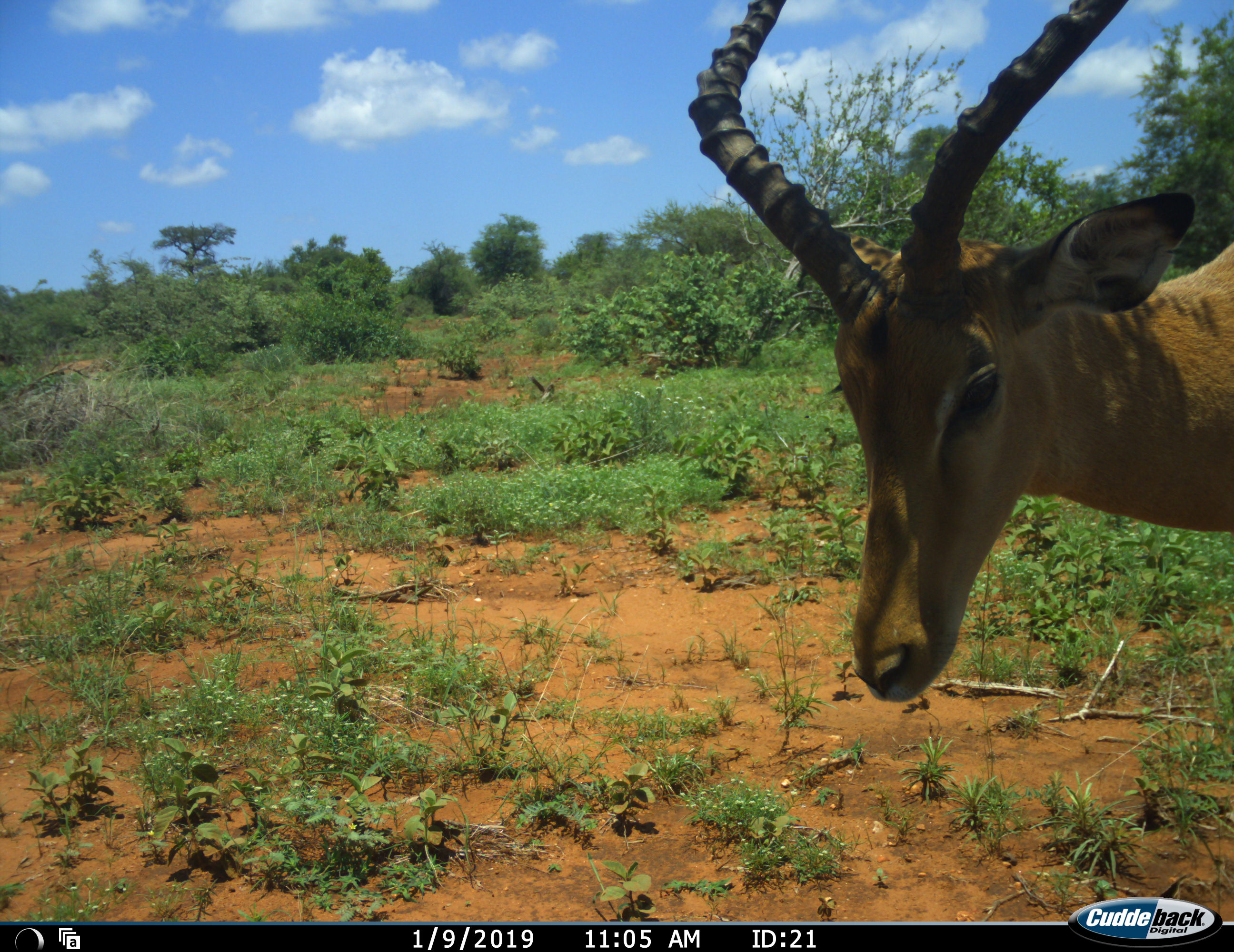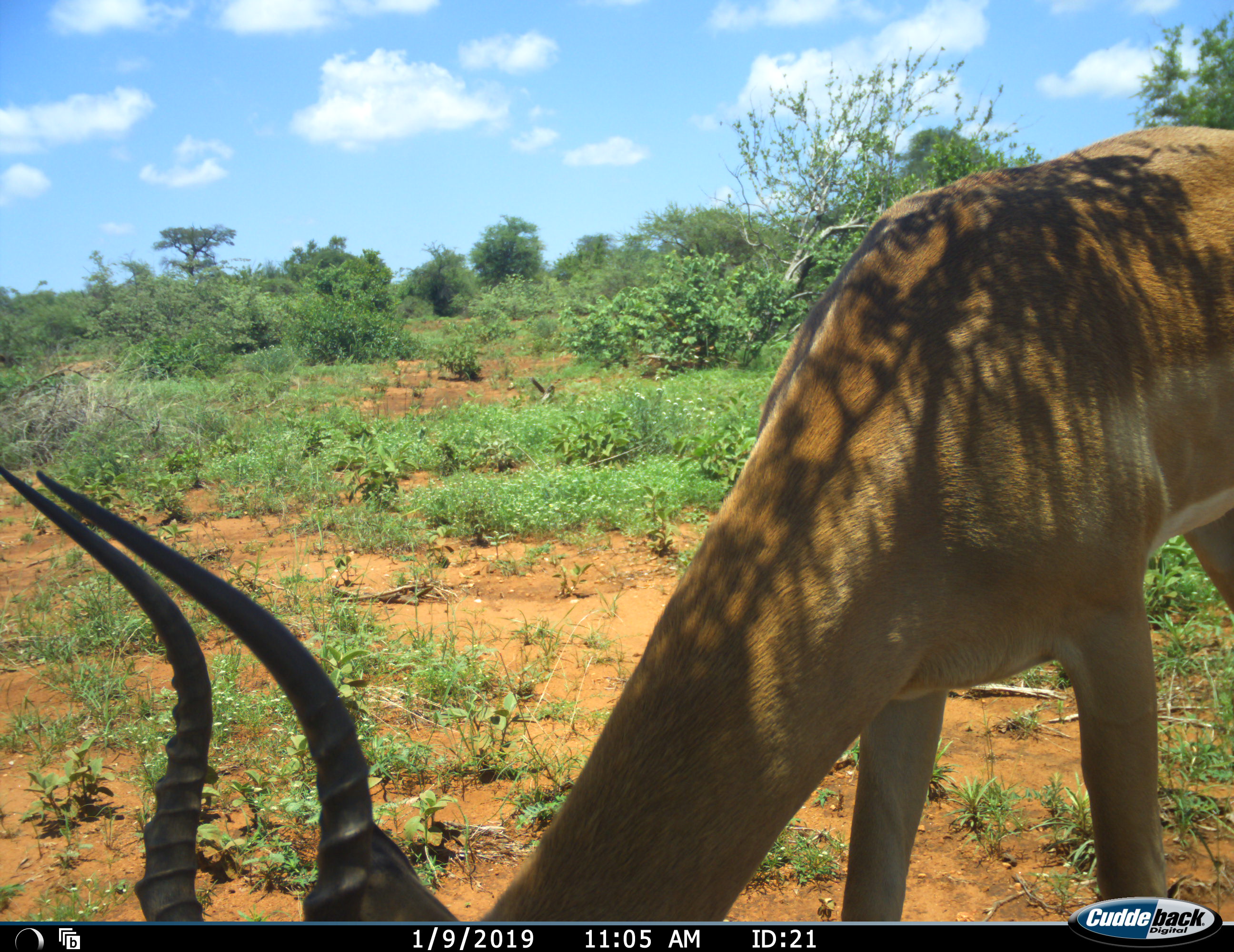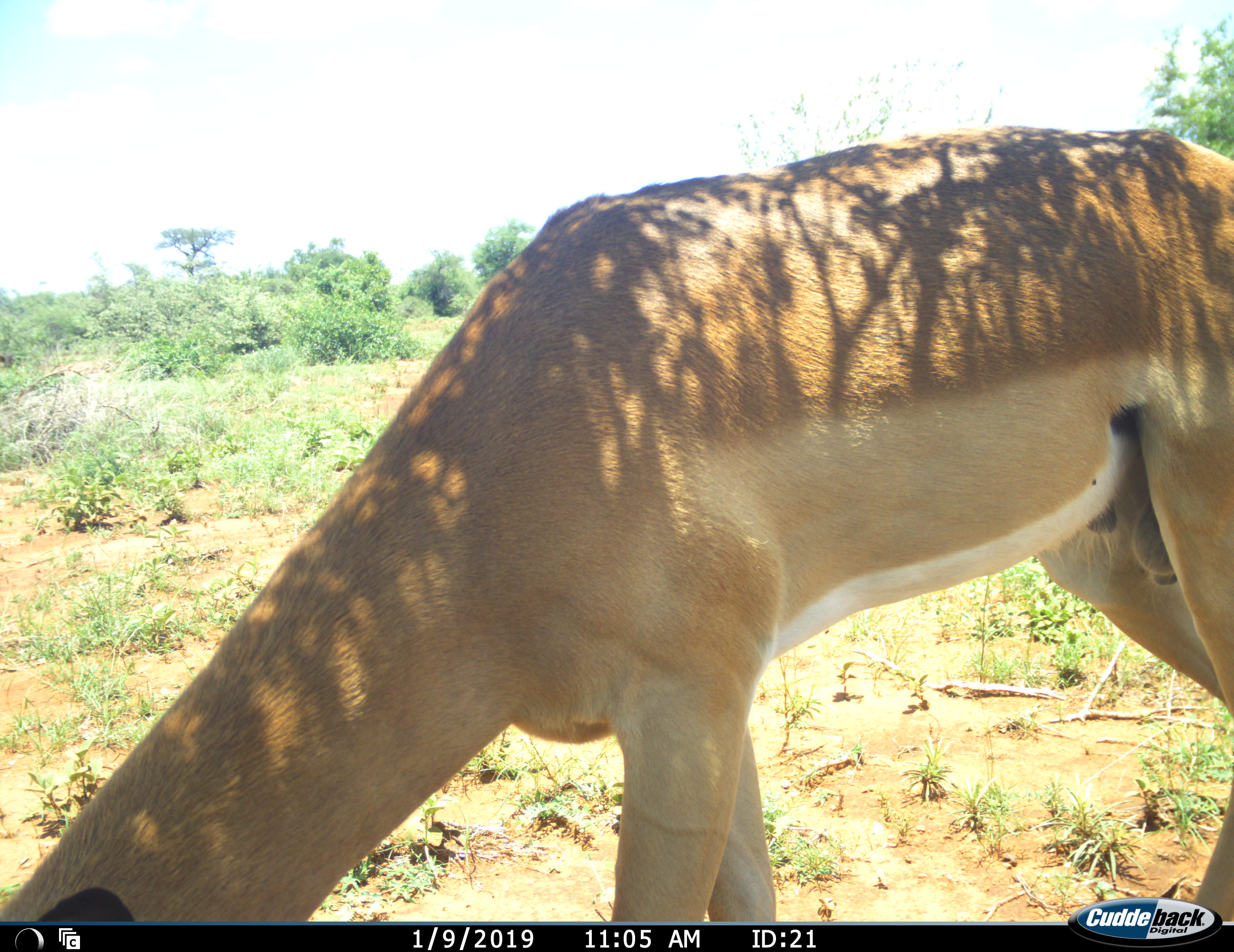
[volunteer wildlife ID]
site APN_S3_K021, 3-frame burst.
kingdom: Animalia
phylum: Chordata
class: Mammalia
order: Artiodactyla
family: Bovidae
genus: Aepyceros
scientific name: Aepyceros melampus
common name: impala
Impala (Aepyceros melampus), count 1. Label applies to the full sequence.